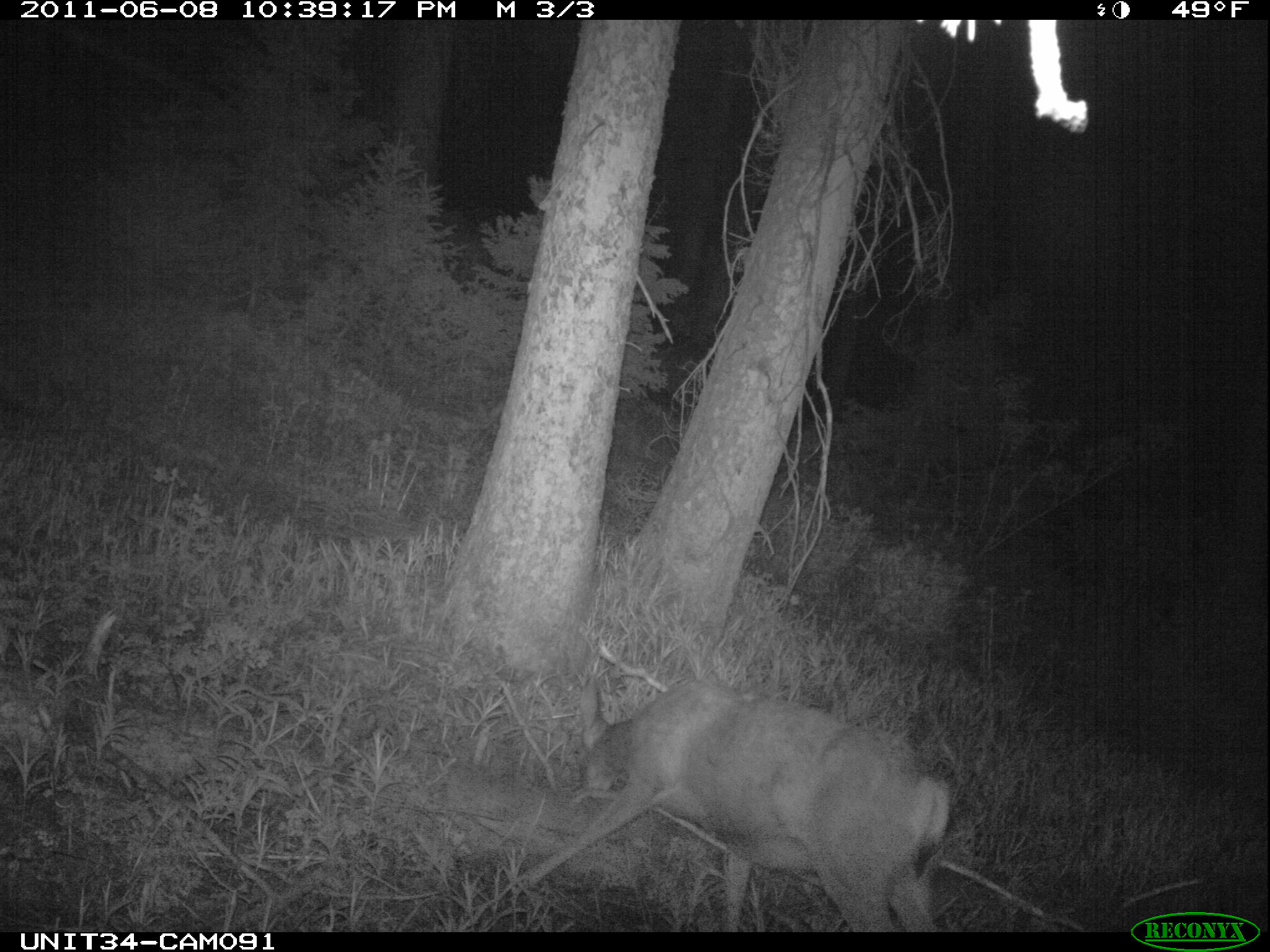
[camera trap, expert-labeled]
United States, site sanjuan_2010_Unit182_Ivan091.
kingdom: Animalia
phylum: Chordata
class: Mammalia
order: Artiodactyla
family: Cervidae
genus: Odocoileus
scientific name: Odocoileus hemionus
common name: mule deer